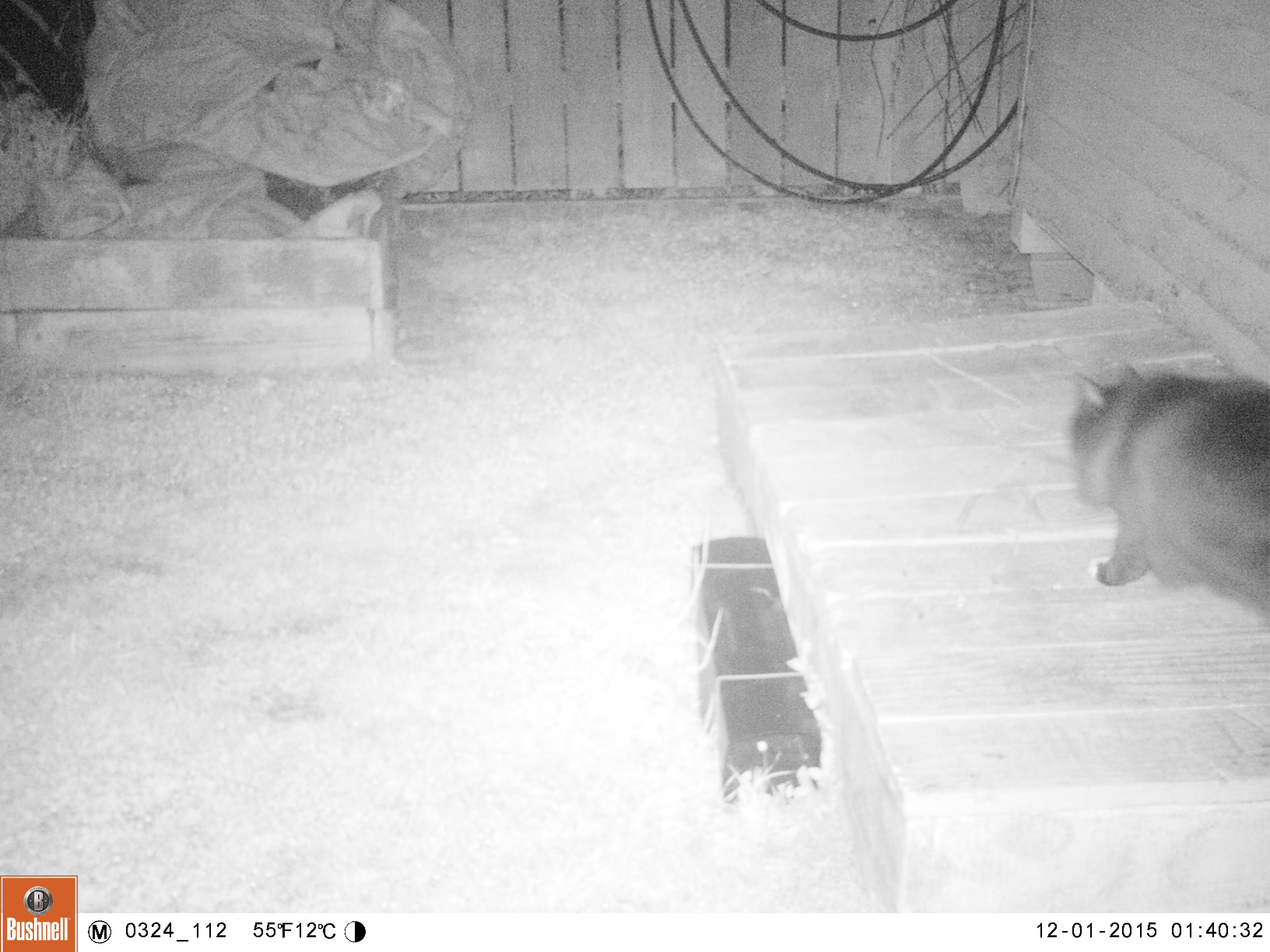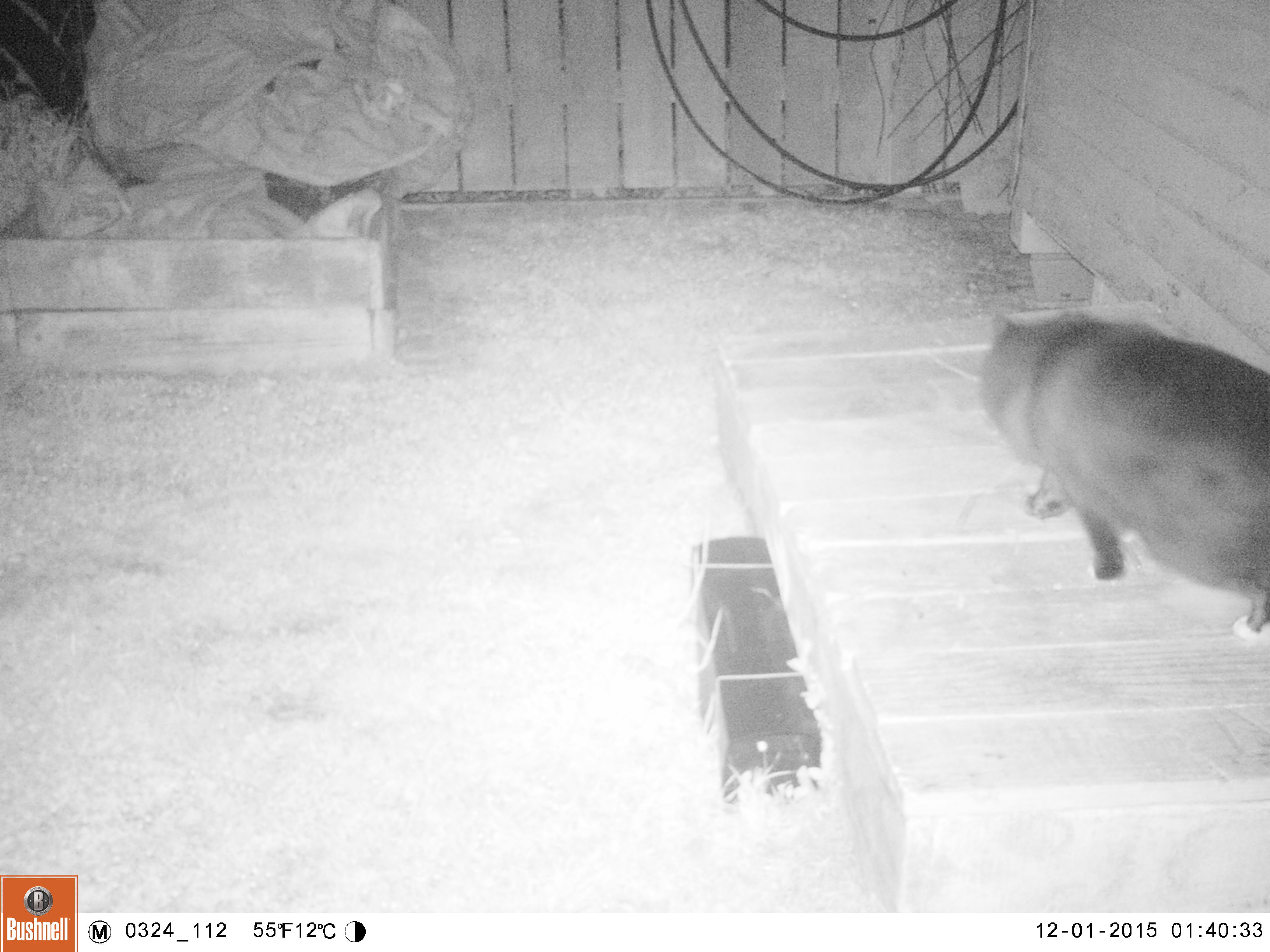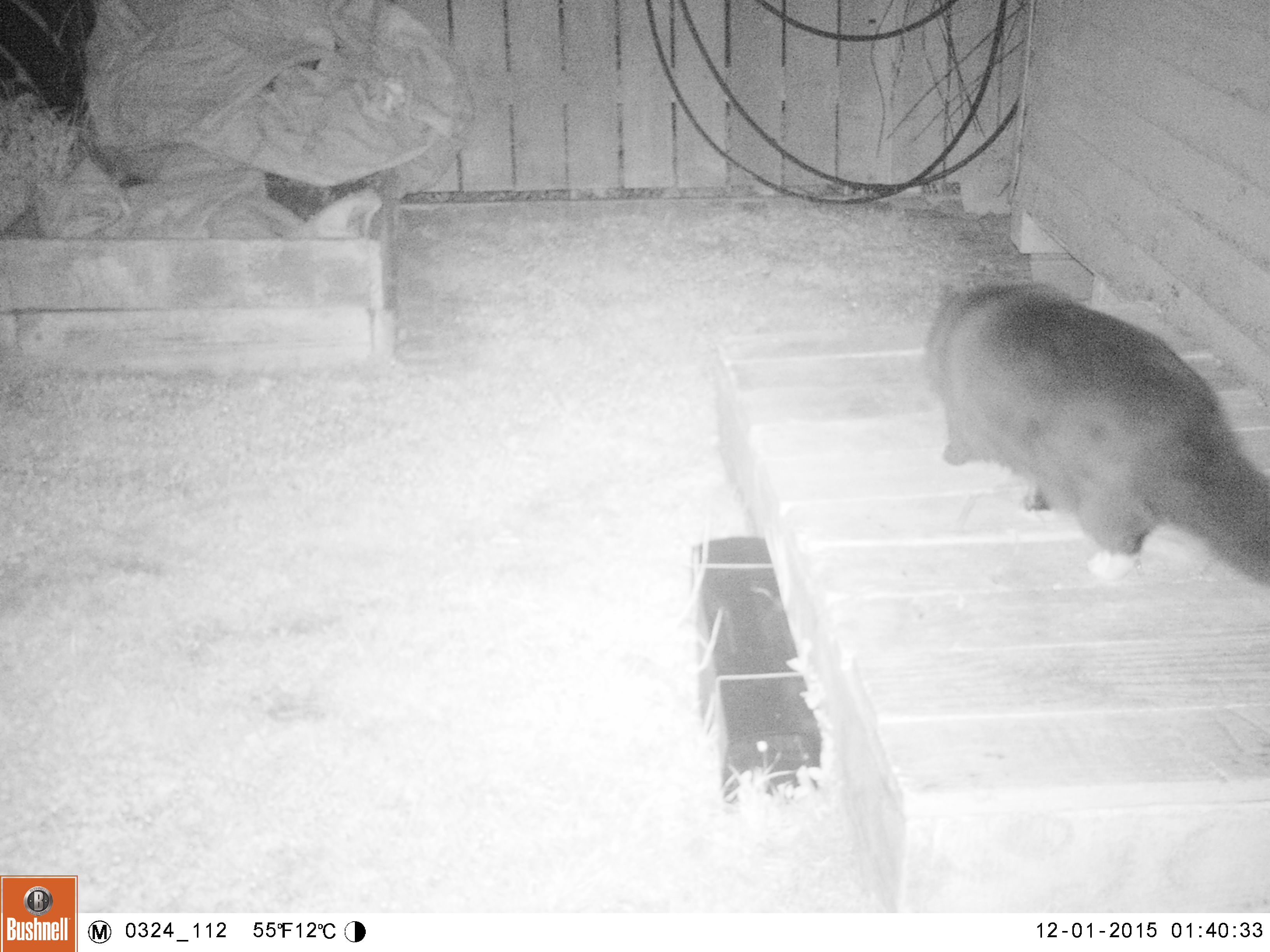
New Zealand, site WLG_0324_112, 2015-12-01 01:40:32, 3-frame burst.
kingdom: Animalia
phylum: Chordata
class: Mammalia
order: Carnivora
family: Felidae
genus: Felis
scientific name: Felis catus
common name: domestic cat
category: cat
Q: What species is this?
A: Cat (domestic cat) (Felis catus).